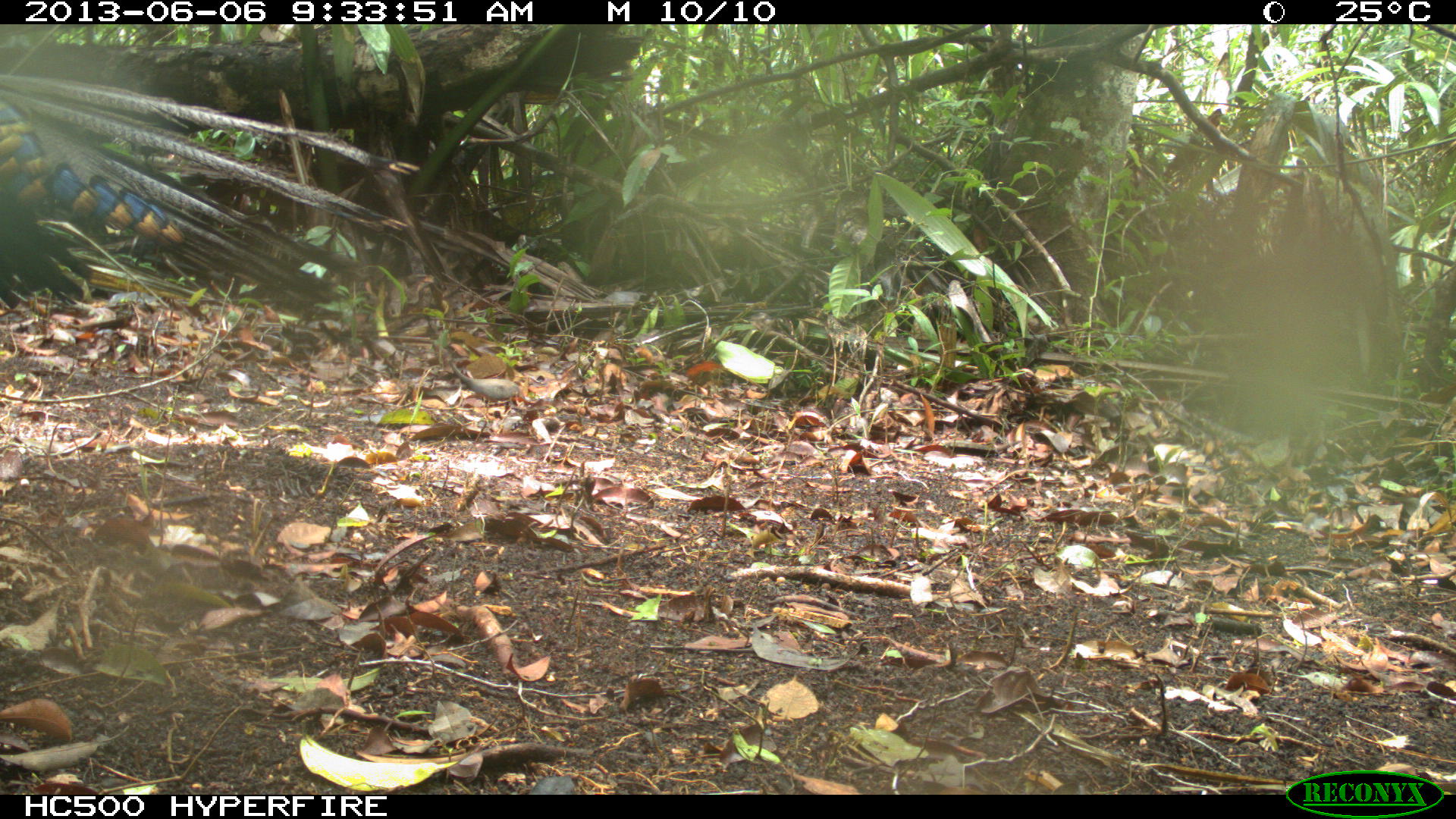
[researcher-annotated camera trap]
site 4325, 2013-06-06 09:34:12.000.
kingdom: Animalia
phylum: Chordata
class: Aves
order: Galliformes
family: Phasianidae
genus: Meleagris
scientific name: Meleagris ocellata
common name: ocellated turkey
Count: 1.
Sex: male.